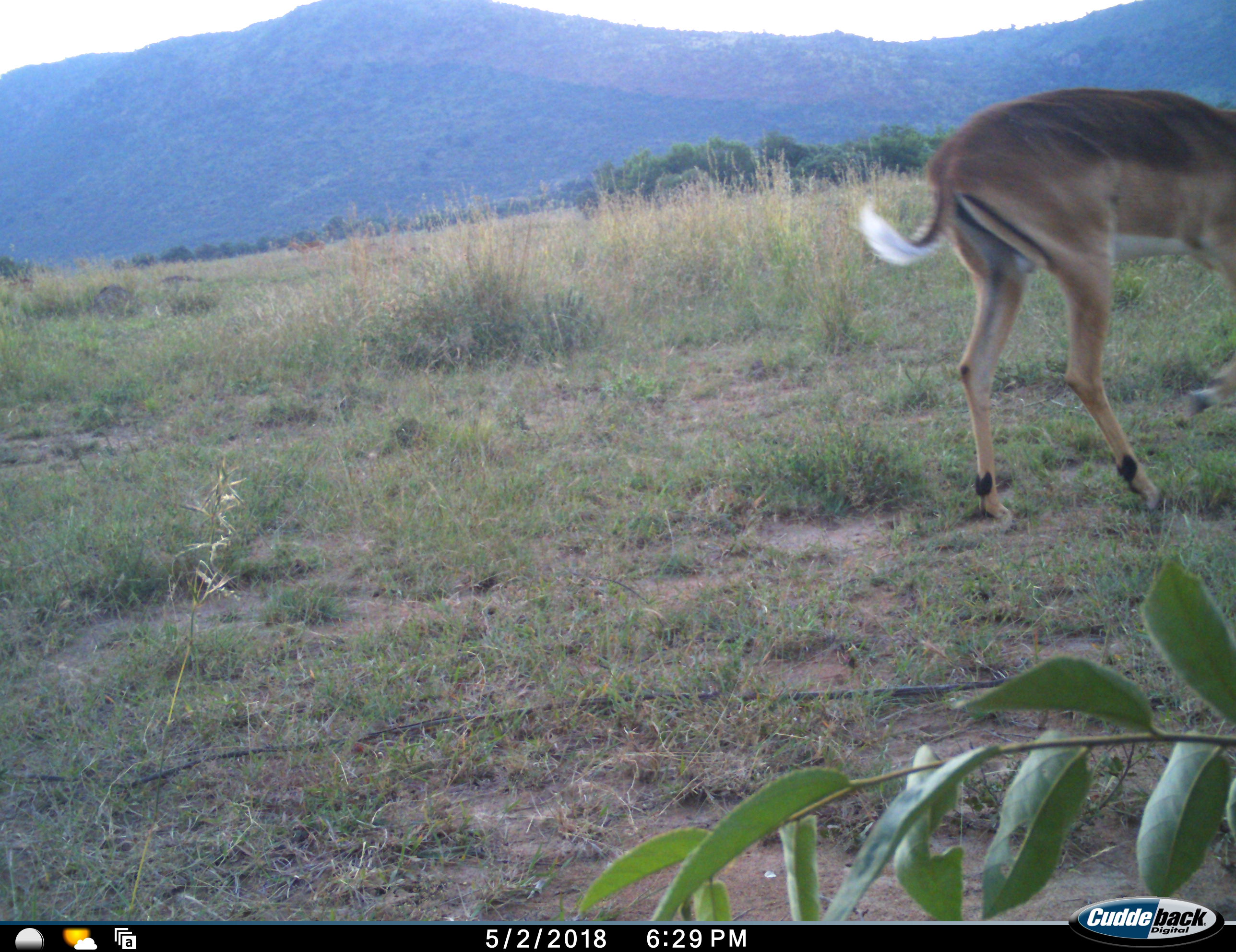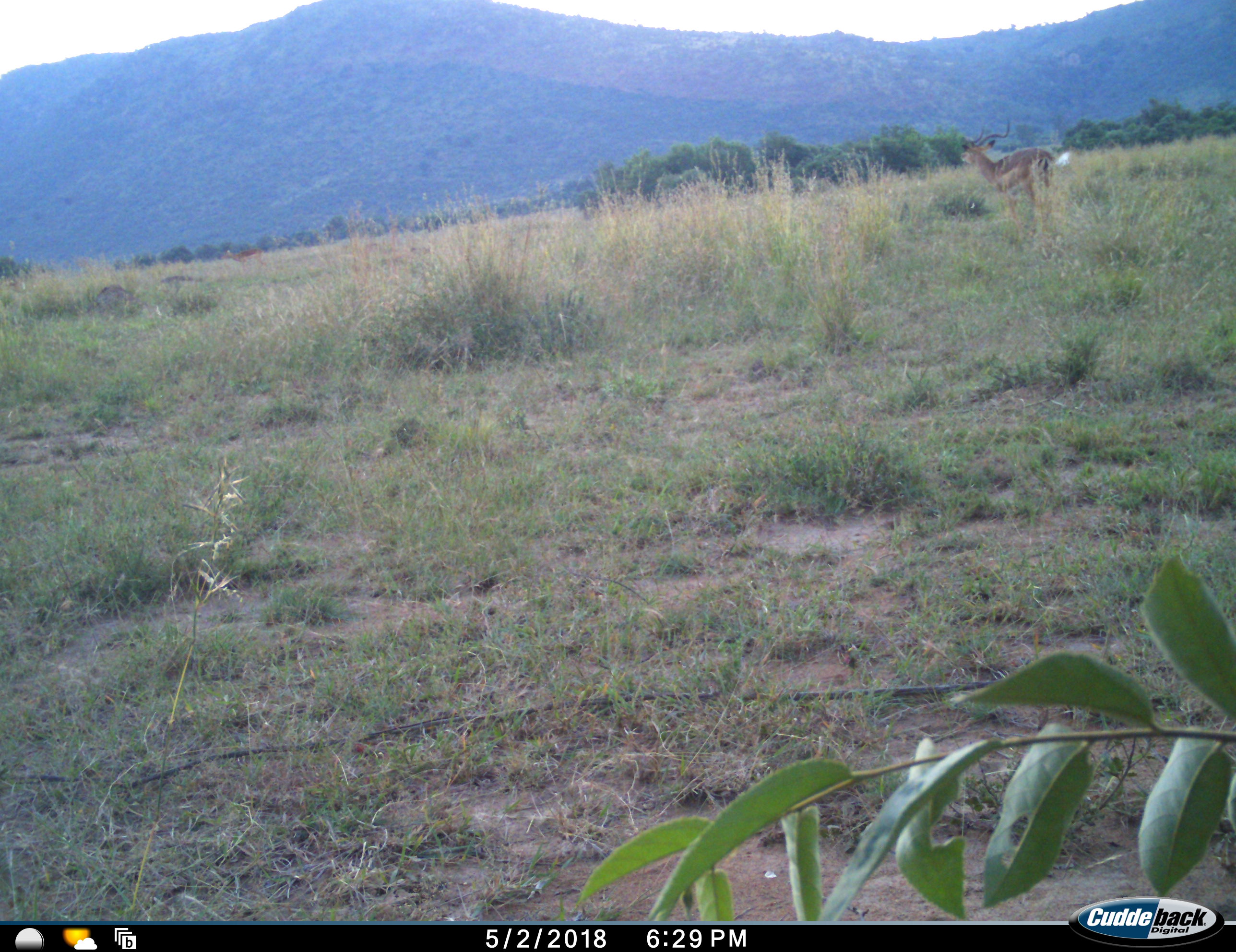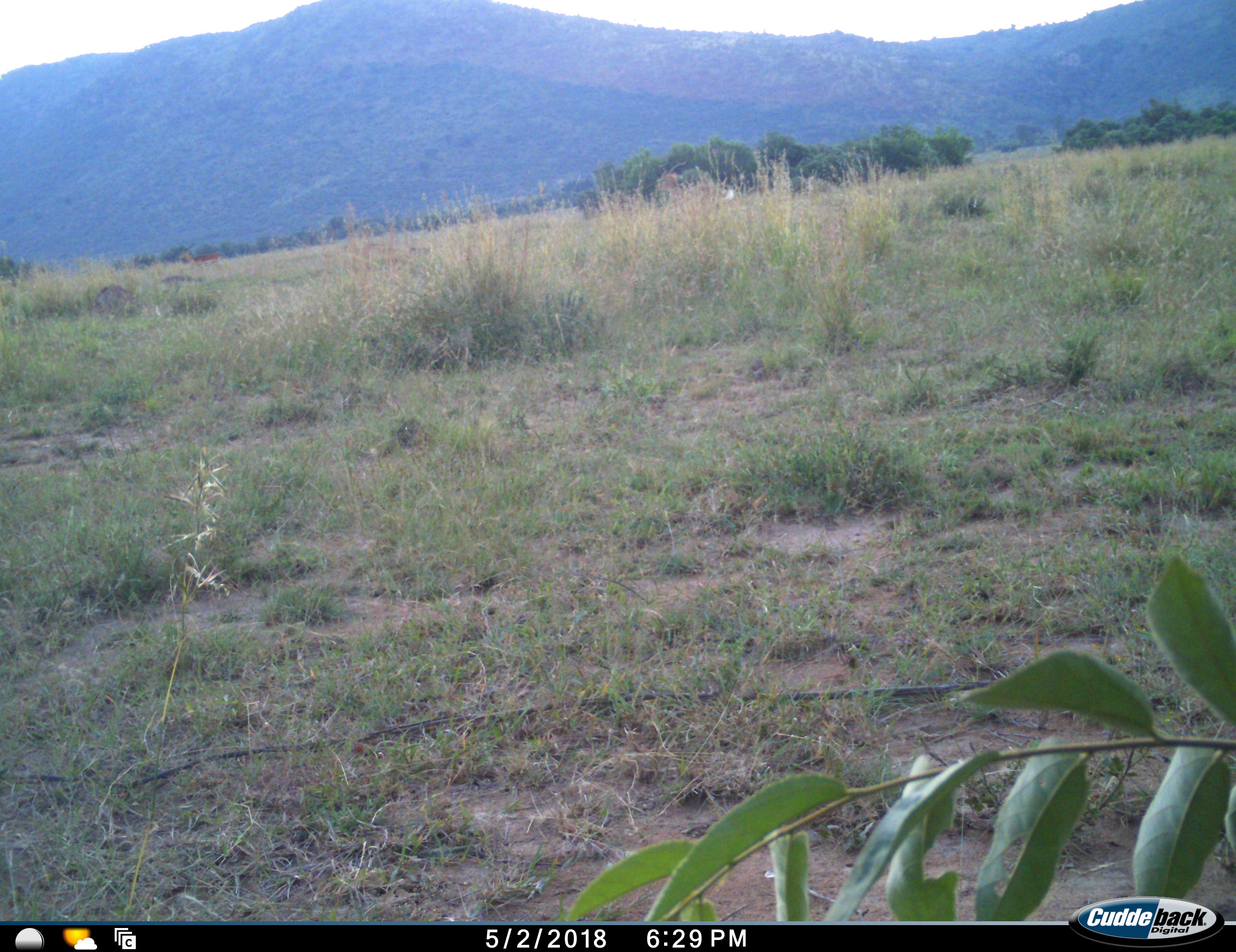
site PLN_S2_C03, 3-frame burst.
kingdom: Animalia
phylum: Chordata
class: Mammalia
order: Artiodactyla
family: Bovidae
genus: Aepyceros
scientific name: Aepyceros melampus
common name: impala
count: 3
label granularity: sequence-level